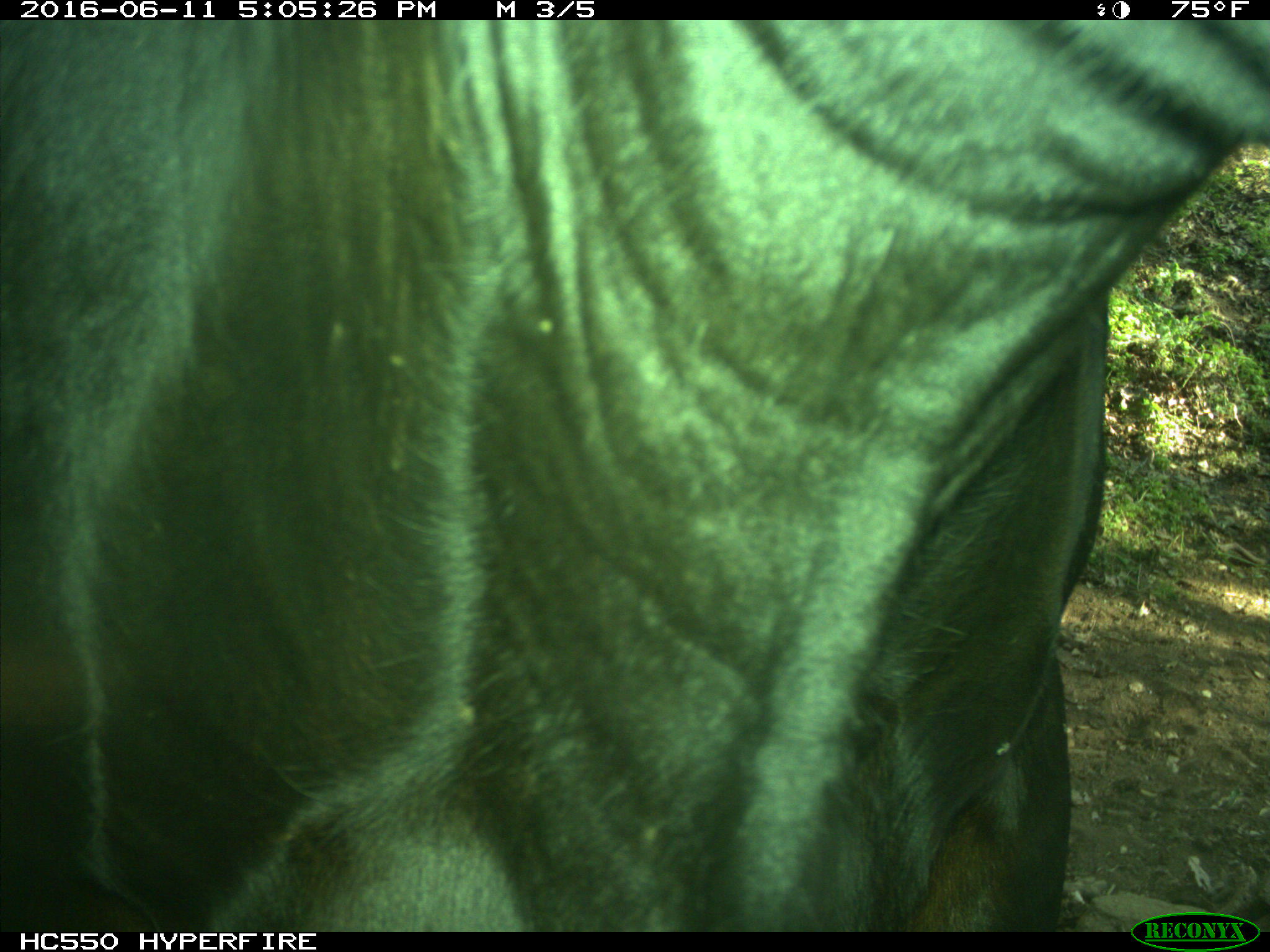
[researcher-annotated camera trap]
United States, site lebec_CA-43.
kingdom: Animalia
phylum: Chordata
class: Mammalia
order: Artiodactyla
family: Bovidae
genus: Bos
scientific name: Bos taurus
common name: domestic cow